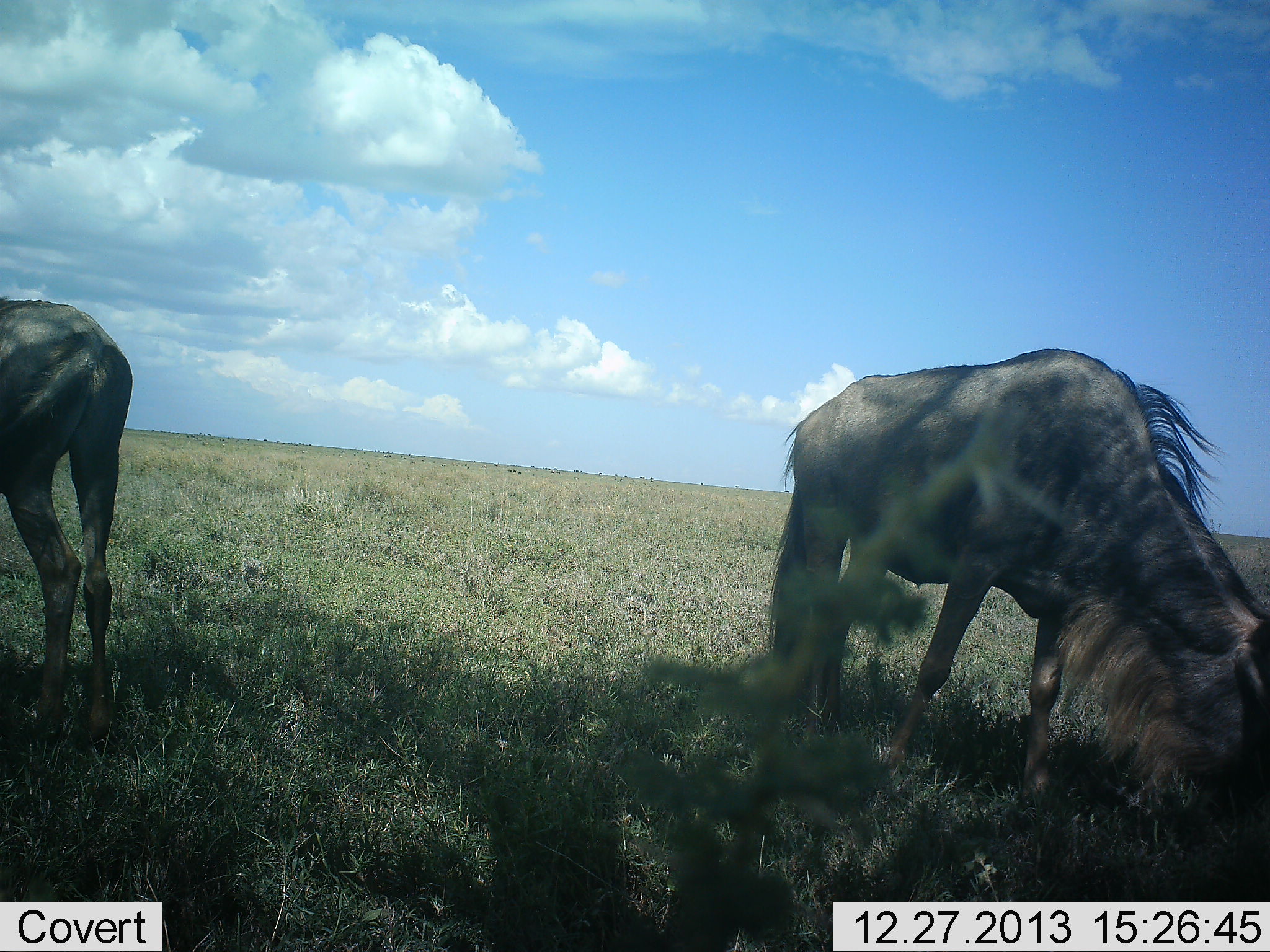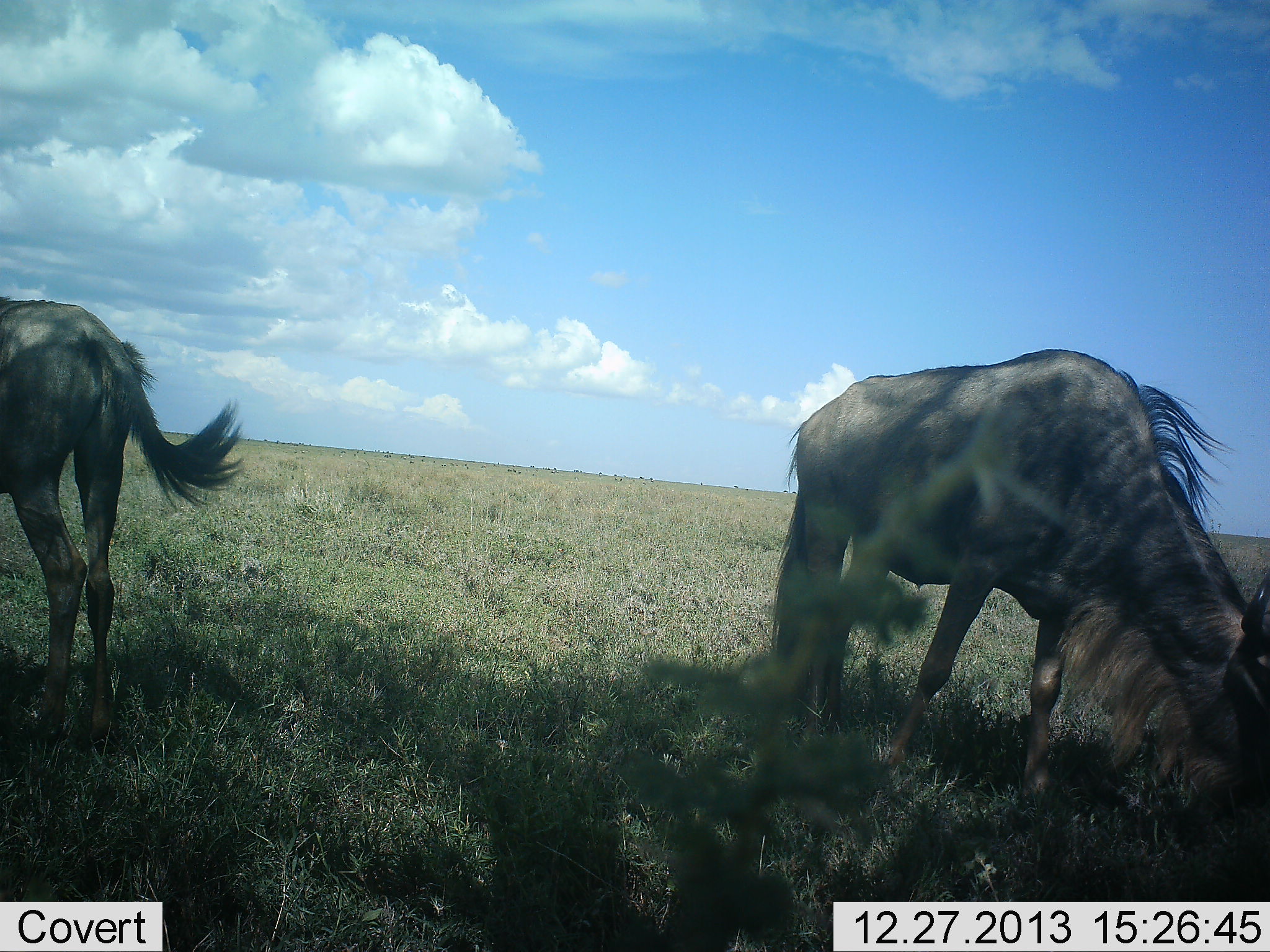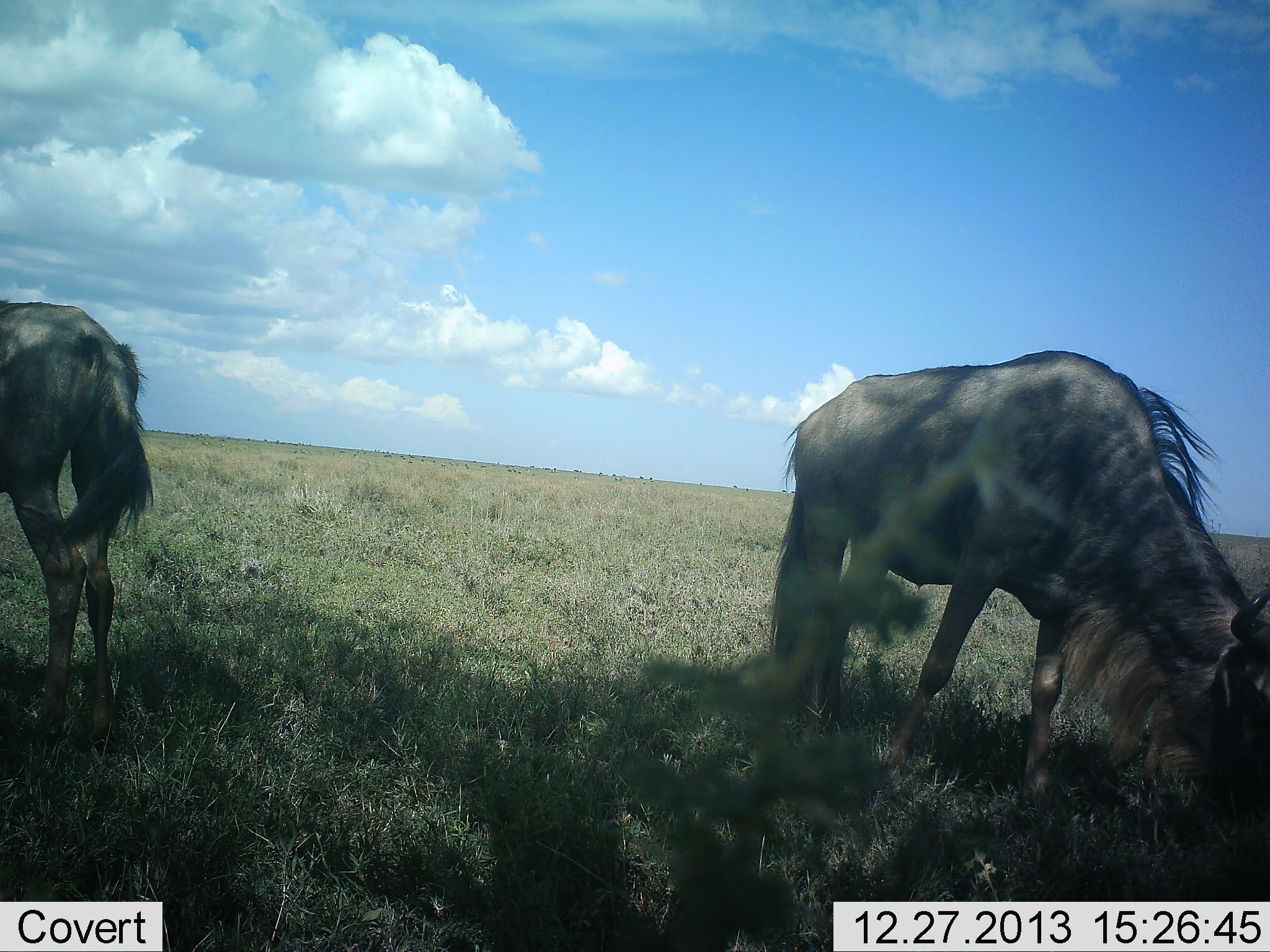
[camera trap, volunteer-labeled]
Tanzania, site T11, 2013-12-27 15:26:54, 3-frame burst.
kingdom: Animalia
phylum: Chordata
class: Mammalia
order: Artiodactyla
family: Bovidae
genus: Connochaetes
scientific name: Connochaetes taurinus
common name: blue wildebeest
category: wildebeest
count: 2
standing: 36%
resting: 0%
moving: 0%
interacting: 0%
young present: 0%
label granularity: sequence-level